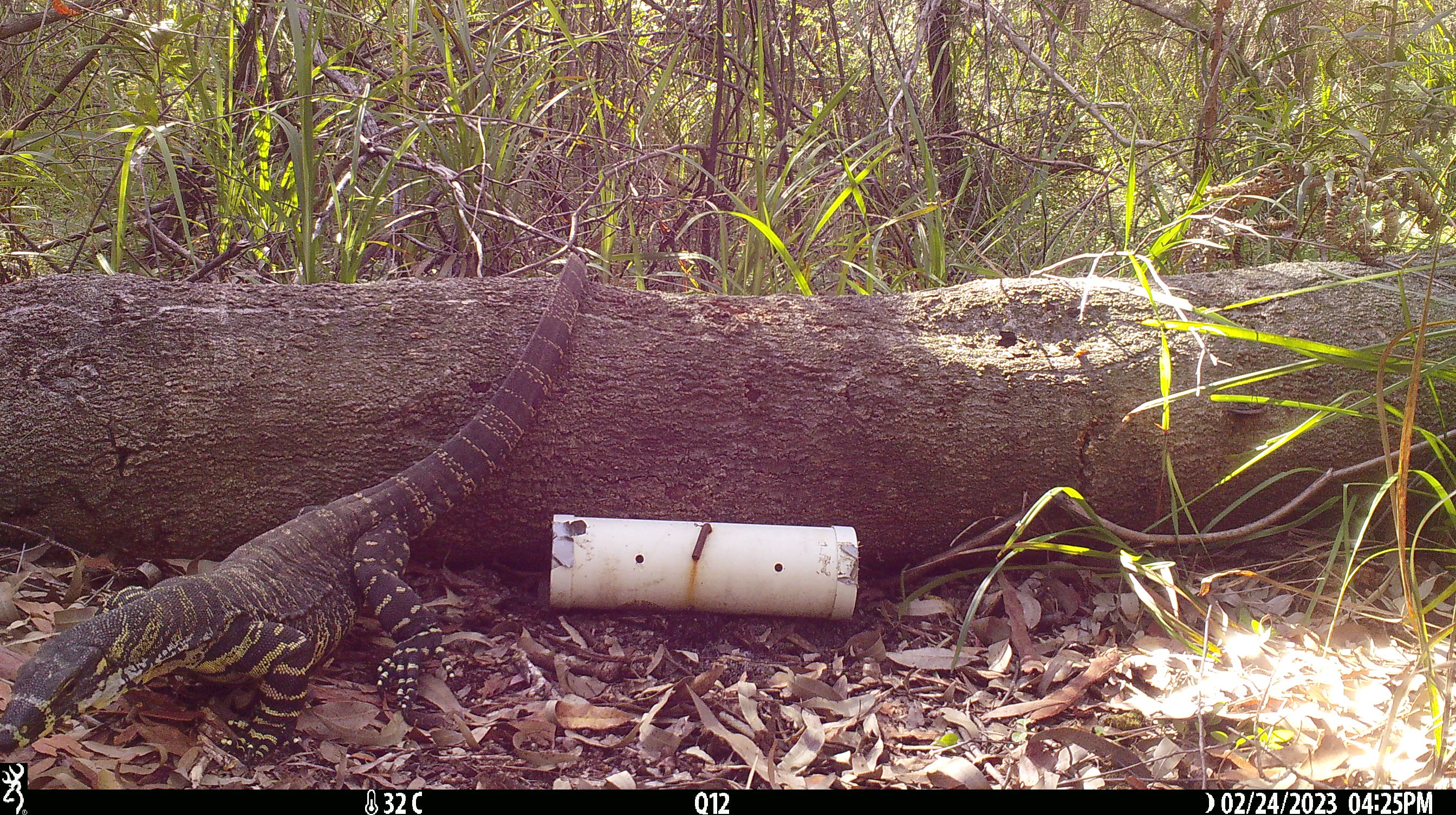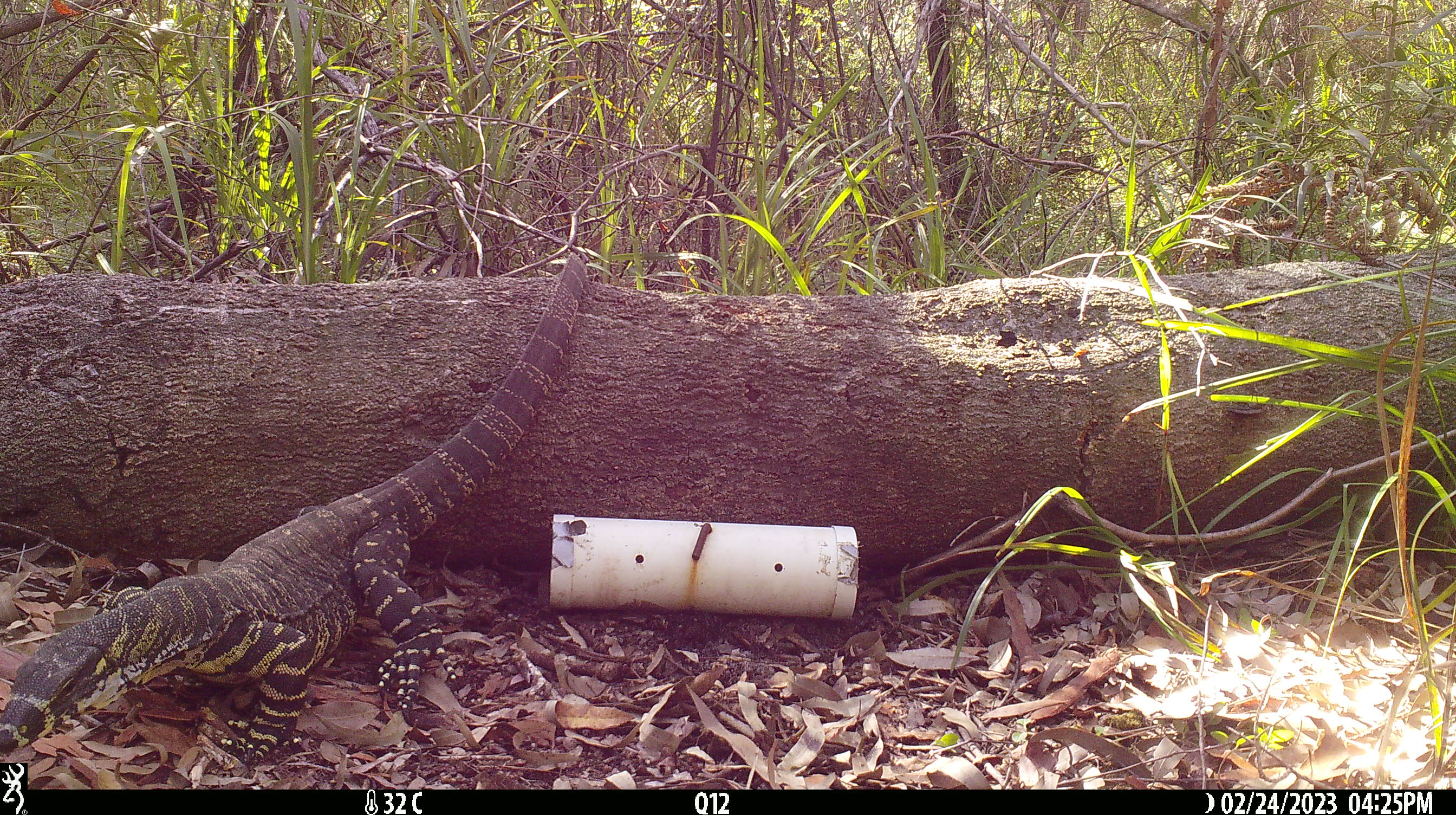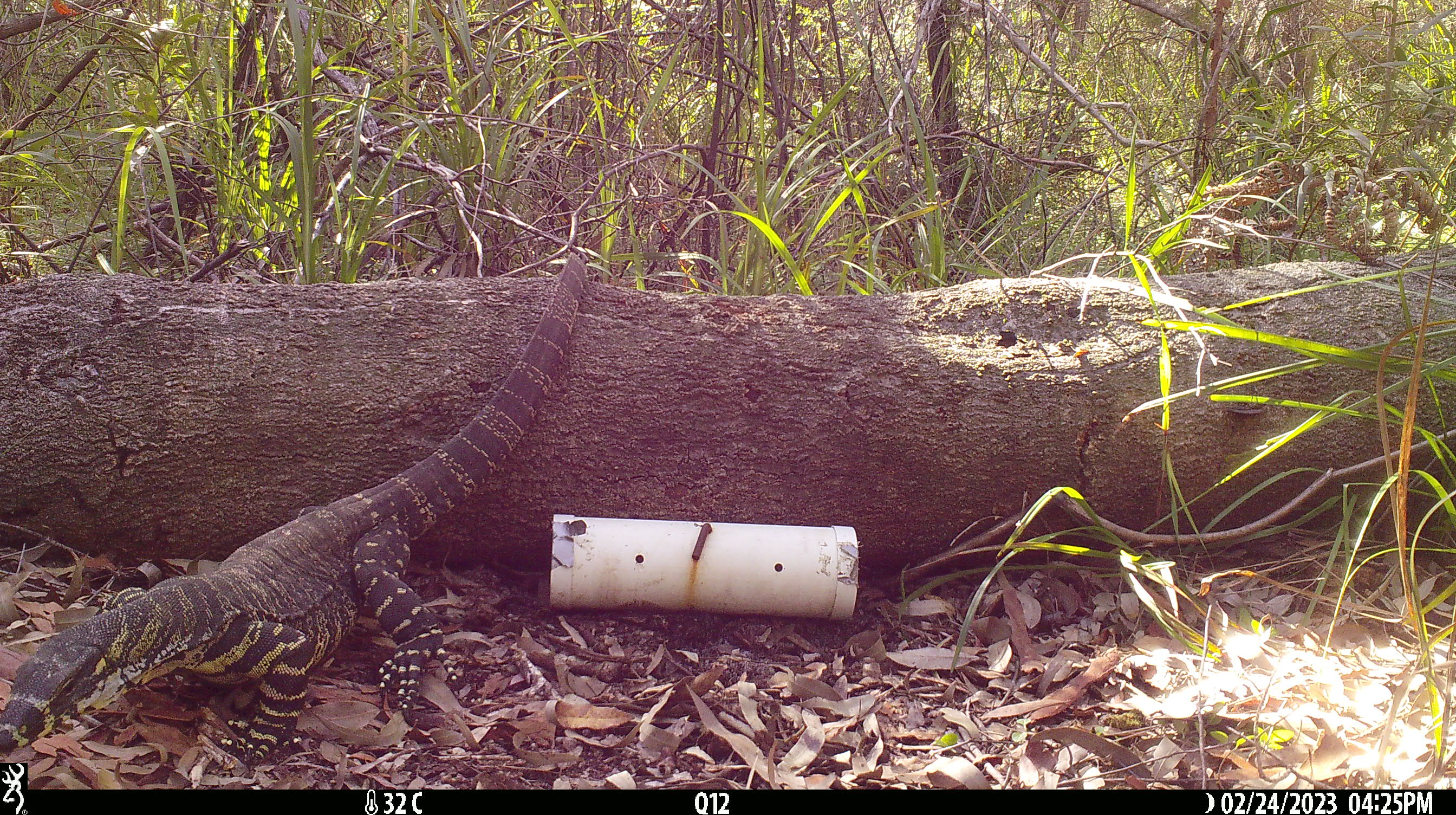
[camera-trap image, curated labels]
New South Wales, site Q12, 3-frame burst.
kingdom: Animalia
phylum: Chordata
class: Reptilia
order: Squamata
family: Varanidae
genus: Varanus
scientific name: Varanus varius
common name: lace monitor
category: goanna